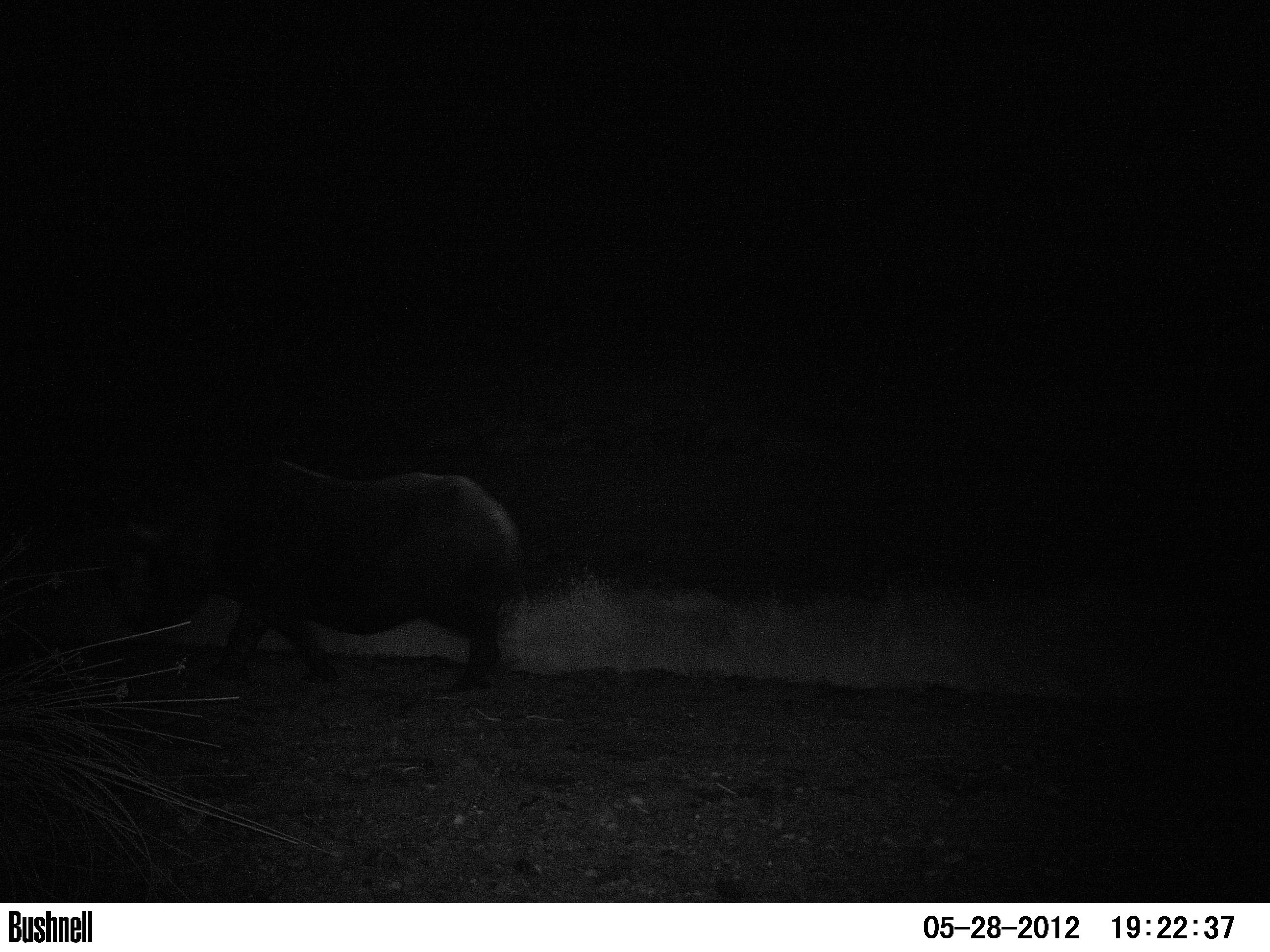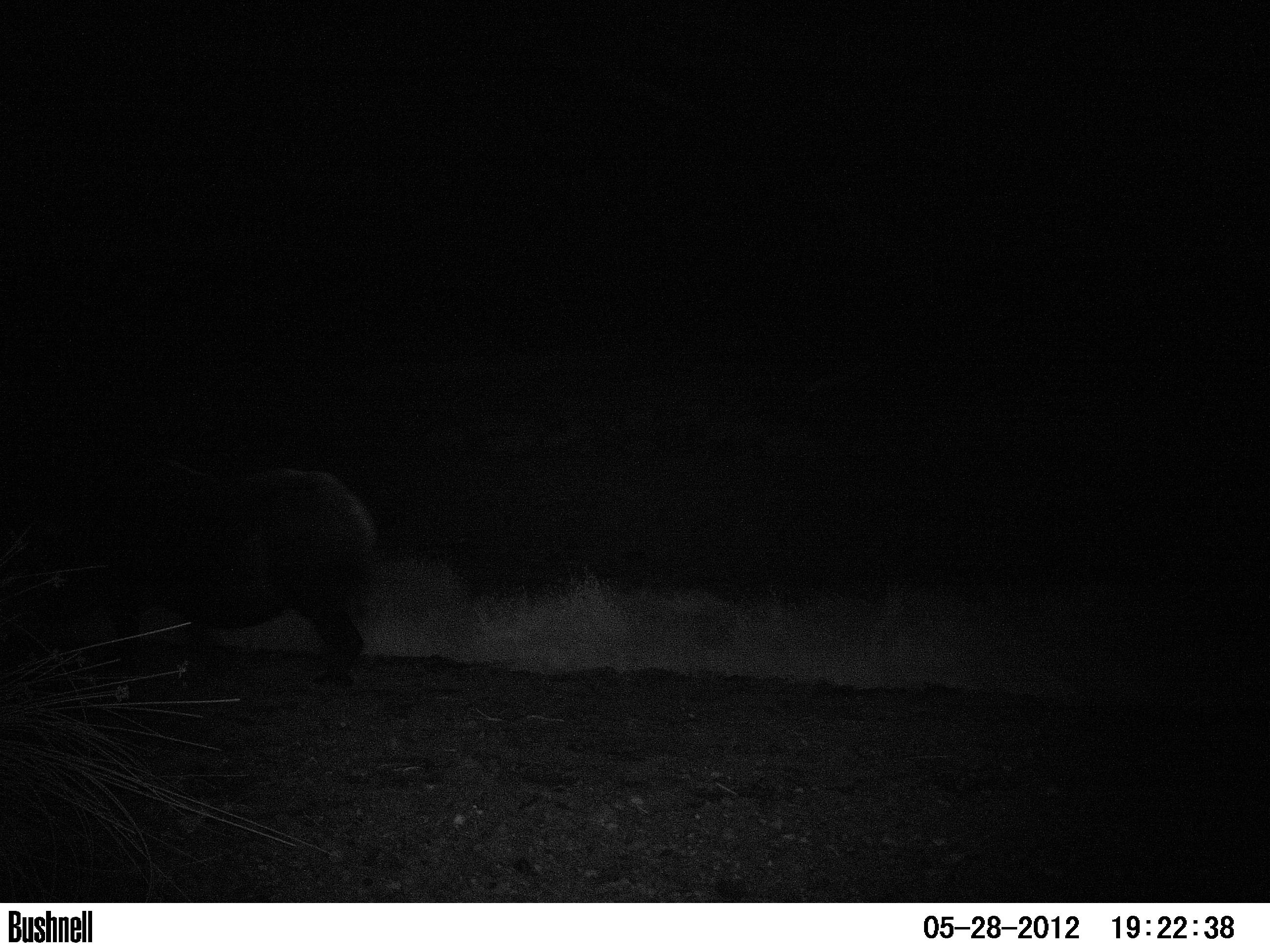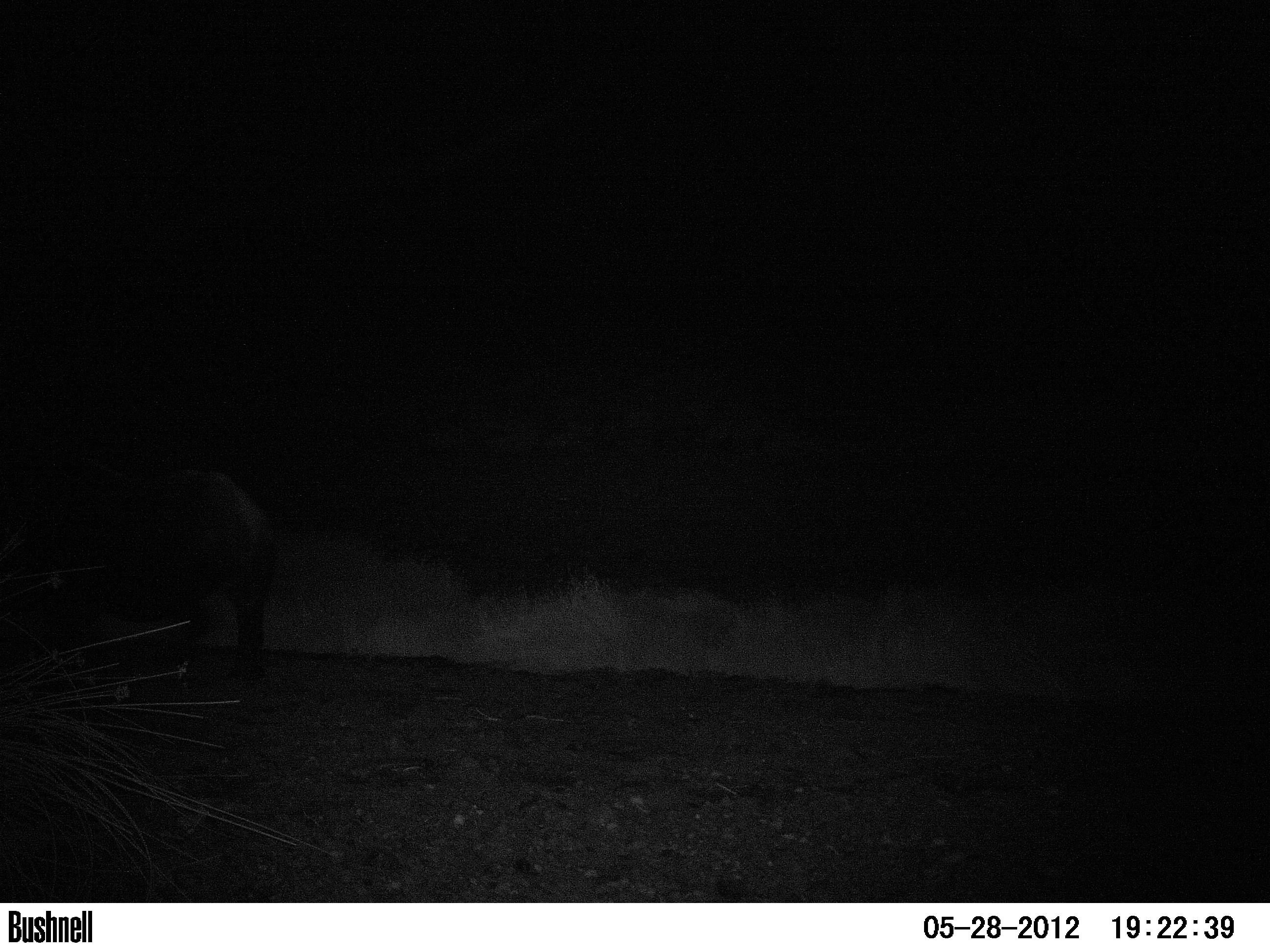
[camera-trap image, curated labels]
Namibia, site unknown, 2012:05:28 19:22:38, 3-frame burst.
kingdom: Animalia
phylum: Chordata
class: Mammalia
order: Perissodactyla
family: Rhinocerotidae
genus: Diceros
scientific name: Diceros bicornis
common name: black rhinoceros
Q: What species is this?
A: Diceros bicornis (black rhinoceros).